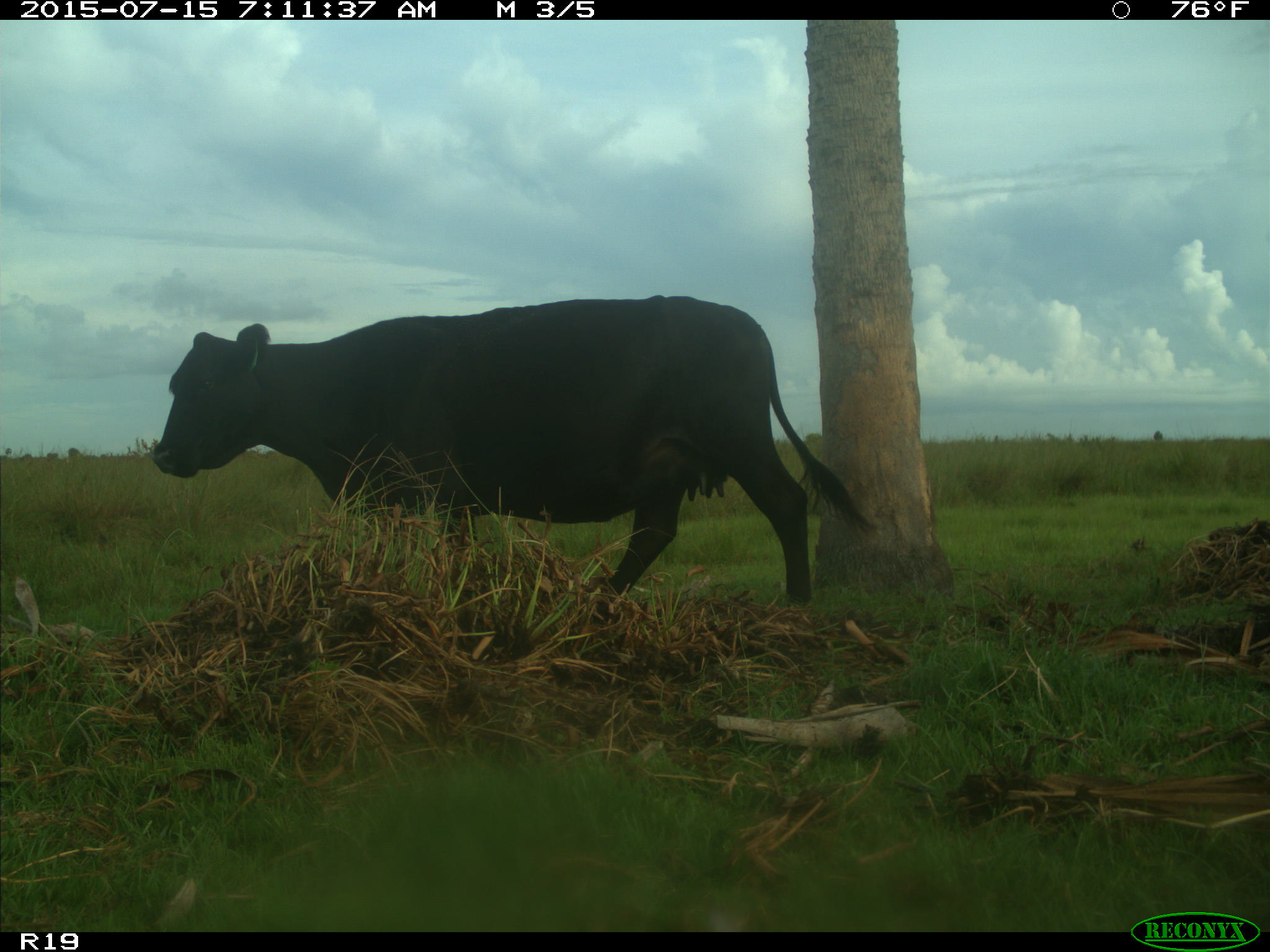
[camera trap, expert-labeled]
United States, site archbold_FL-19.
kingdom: Animalia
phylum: Chordata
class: Mammalia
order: Artiodactyla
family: Bovidae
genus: Bos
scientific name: Bos taurus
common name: domestic cow